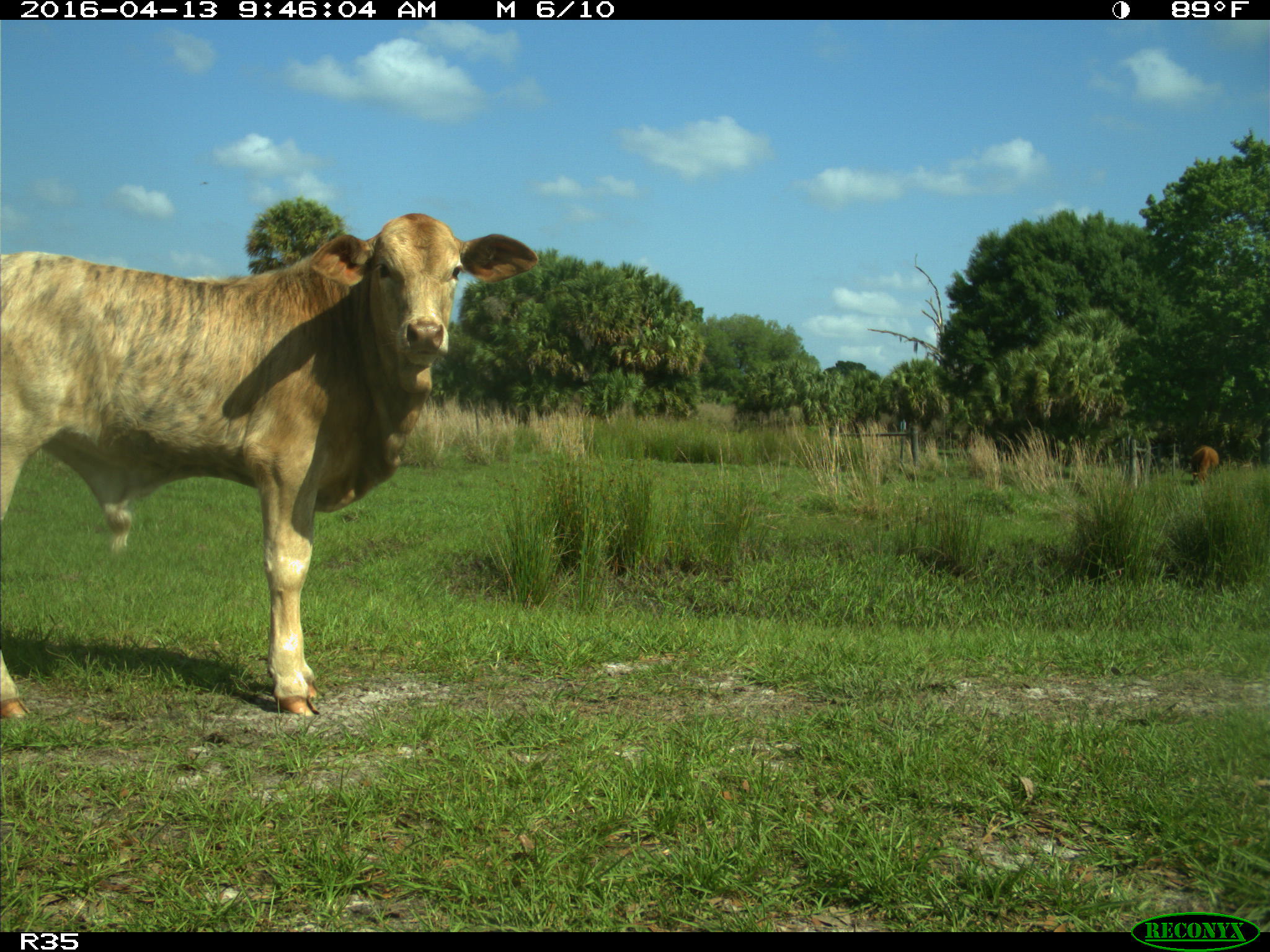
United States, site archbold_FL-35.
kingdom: Animalia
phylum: Chordata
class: Mammalia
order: Artiodactyla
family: Bovidae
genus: Bos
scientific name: Bos taurus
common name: domestic cow